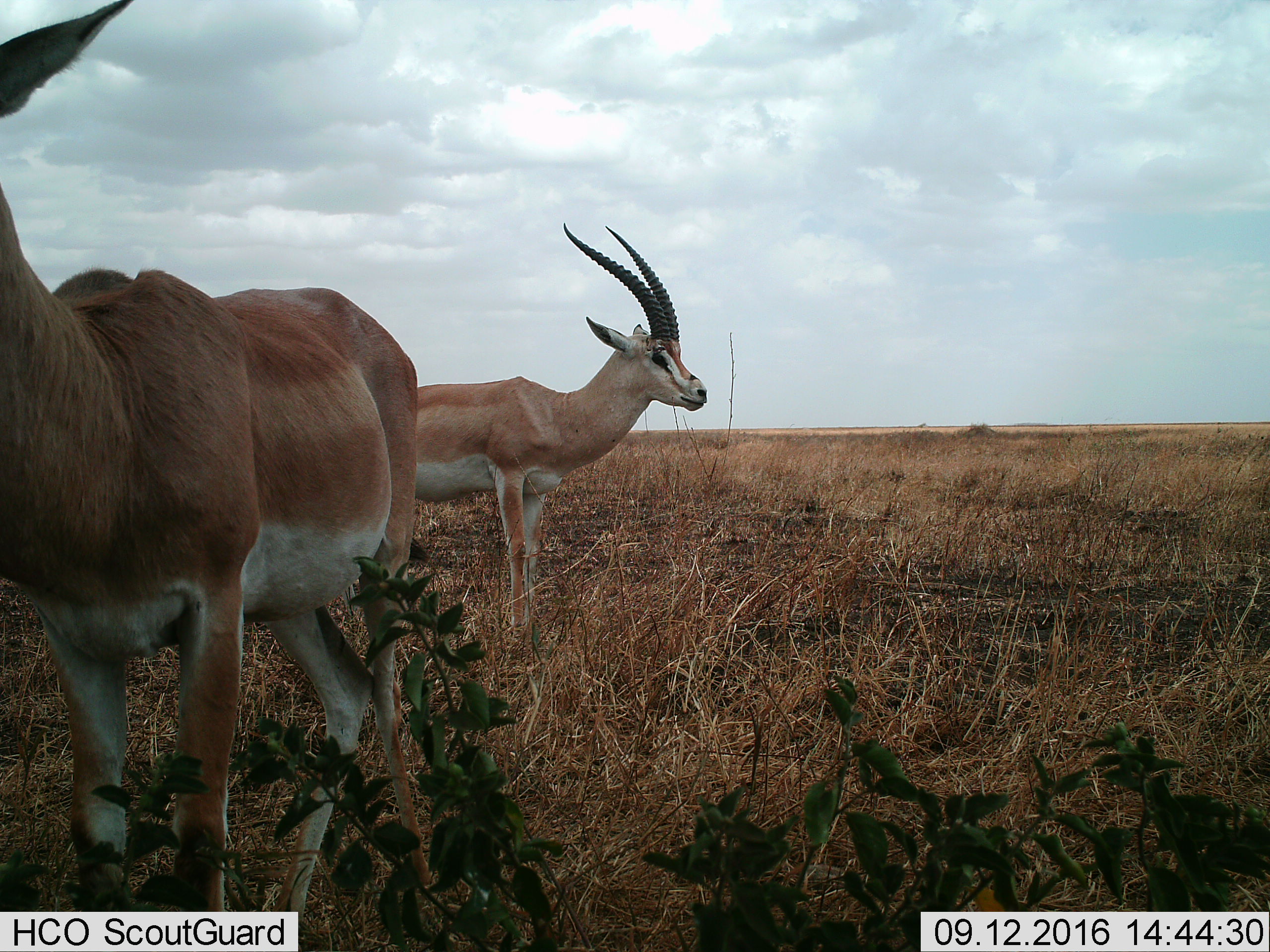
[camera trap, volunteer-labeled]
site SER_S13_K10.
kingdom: Animalia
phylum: Chordata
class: Mammalia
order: Artiodactyla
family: Bovidae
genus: Nanger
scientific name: Nanger granti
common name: grant's gazelle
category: gazellegrants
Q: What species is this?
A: Gazellegrants (grant's gazelle) (Nanger granti).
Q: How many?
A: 2.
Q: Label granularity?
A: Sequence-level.